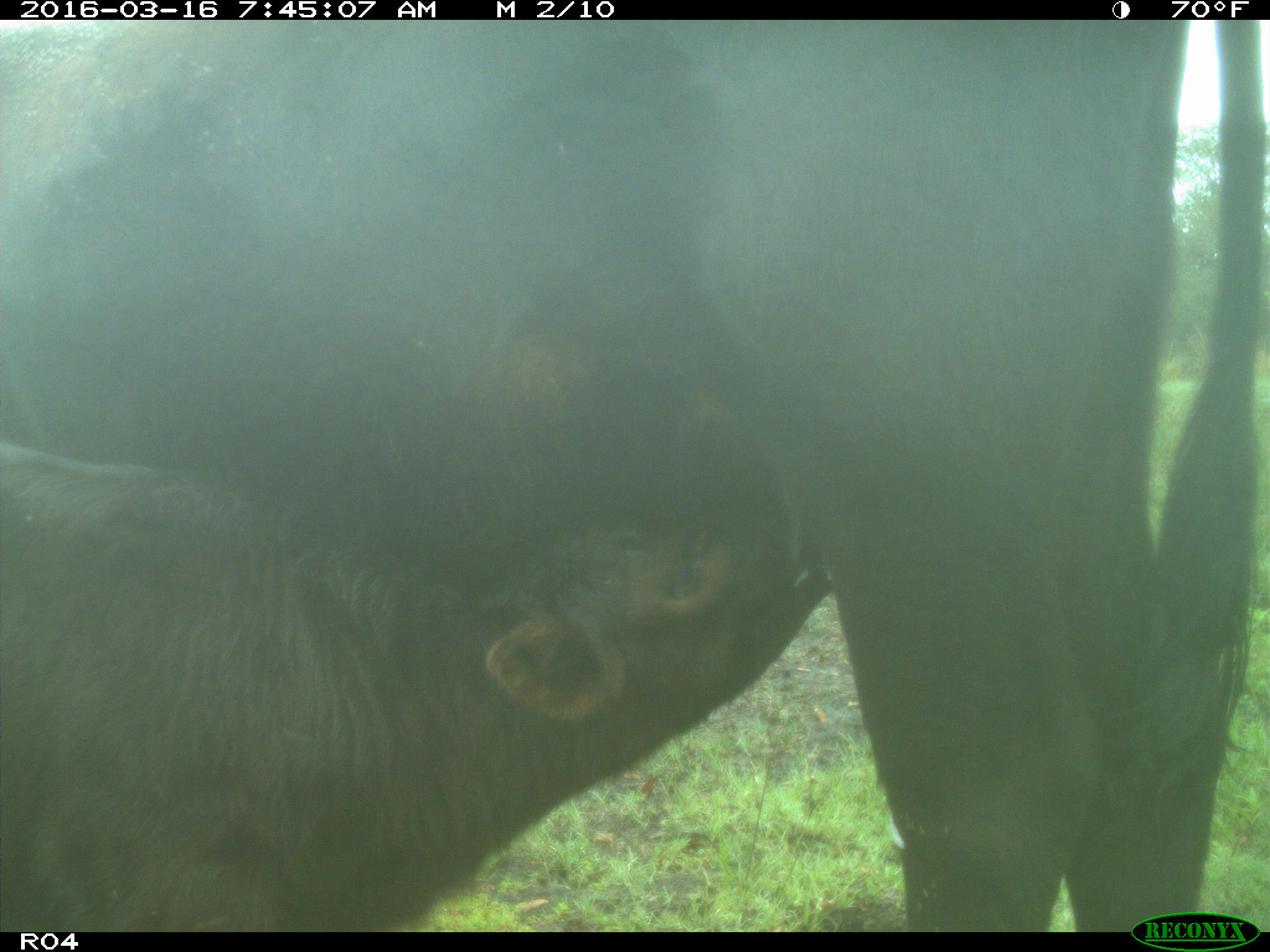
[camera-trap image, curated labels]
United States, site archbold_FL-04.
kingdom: Animalia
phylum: Chordata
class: Mammalia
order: Artiodactyla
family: Bovidae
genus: Bos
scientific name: Bos taurus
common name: domestic cow